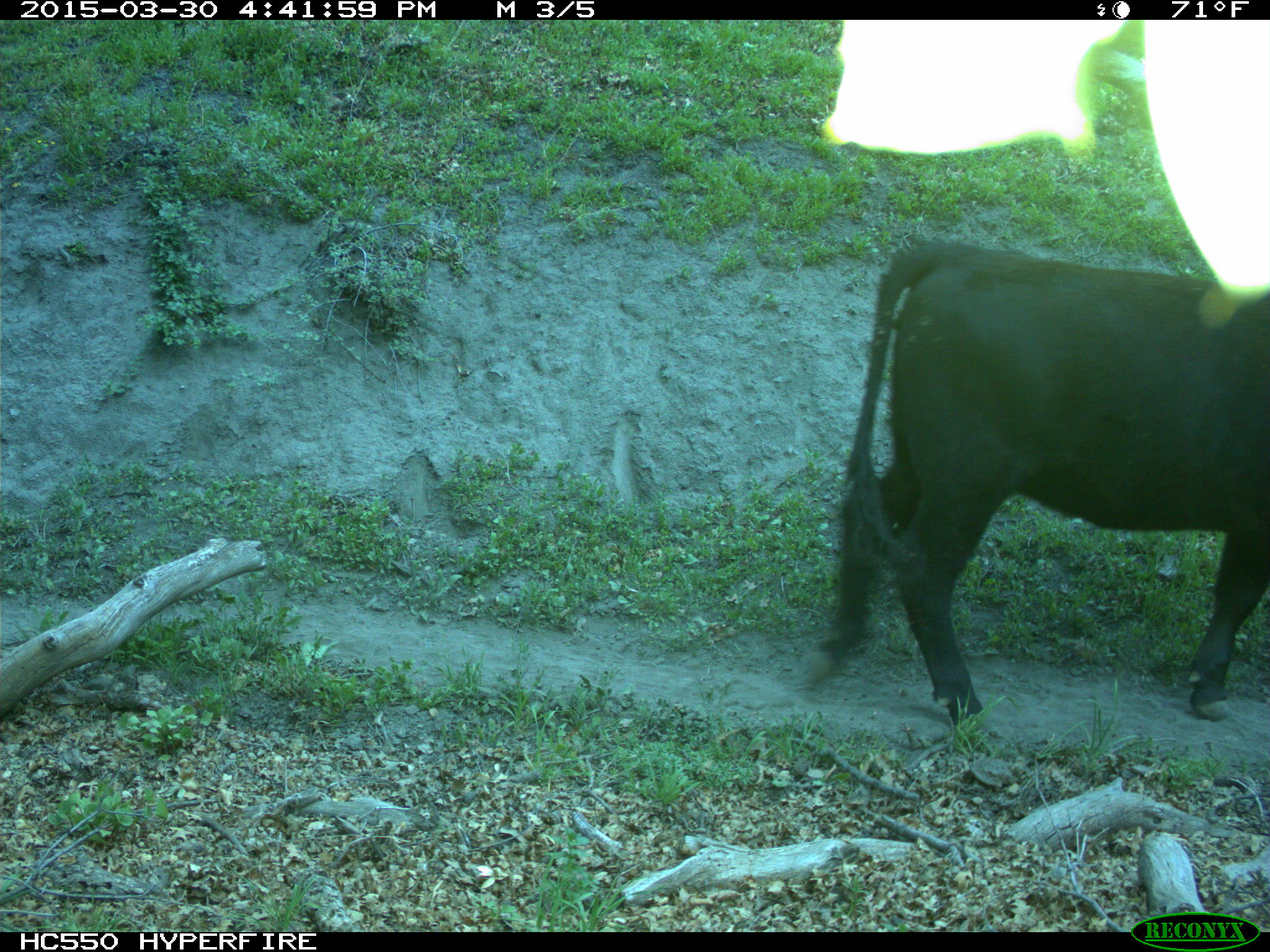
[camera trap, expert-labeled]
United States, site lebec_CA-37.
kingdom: Animalia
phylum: Chordata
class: Mammalia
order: Artiodactyla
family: Bovidae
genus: Bos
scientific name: Bos taurus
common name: domestic cow